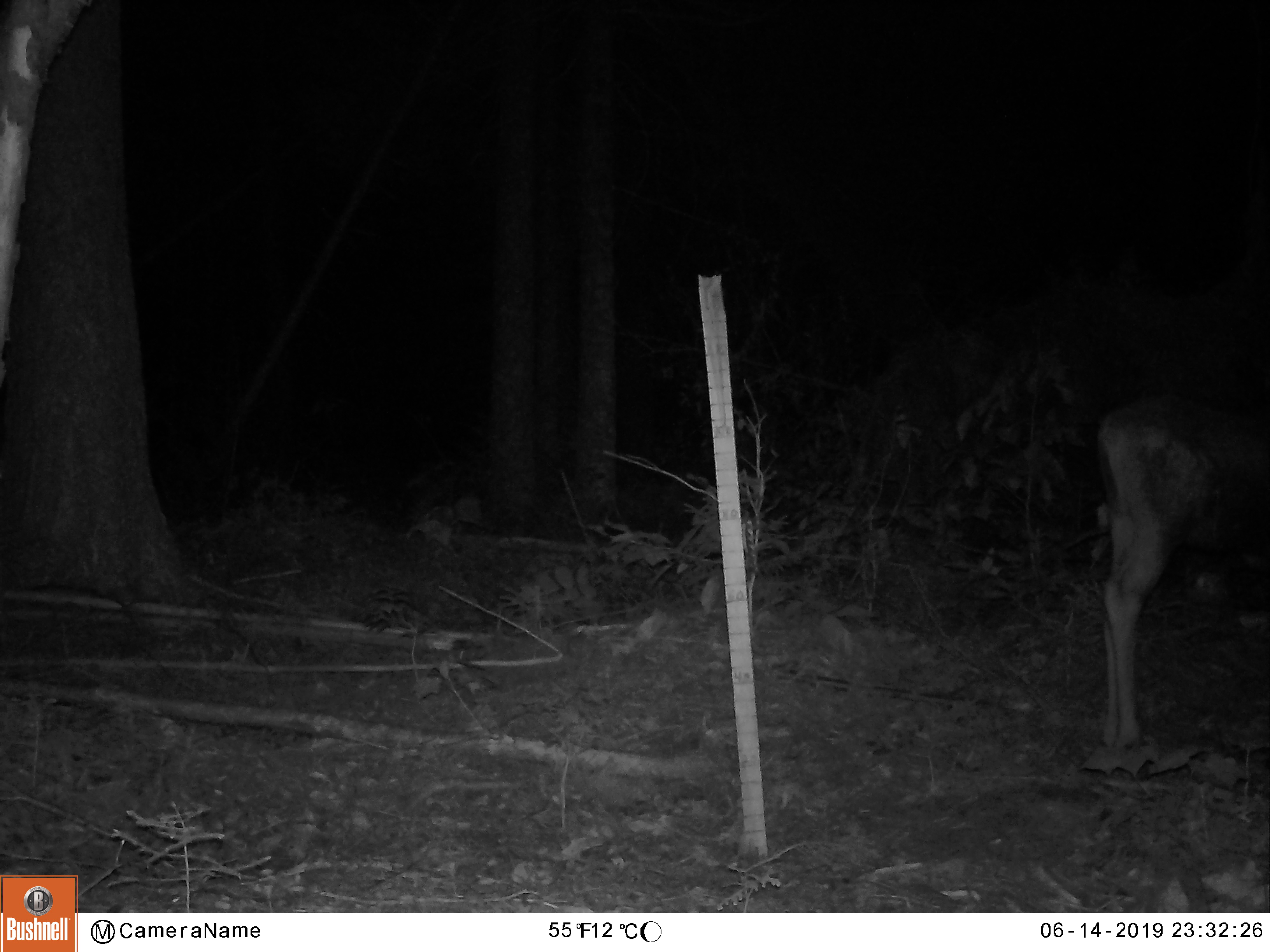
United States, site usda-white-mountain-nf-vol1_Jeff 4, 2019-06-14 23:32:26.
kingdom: Animalia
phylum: Chordata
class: Mammalia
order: Artiodactyla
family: Cervidae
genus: Alces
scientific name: Alces alces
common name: moose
Moose (Alces alces).